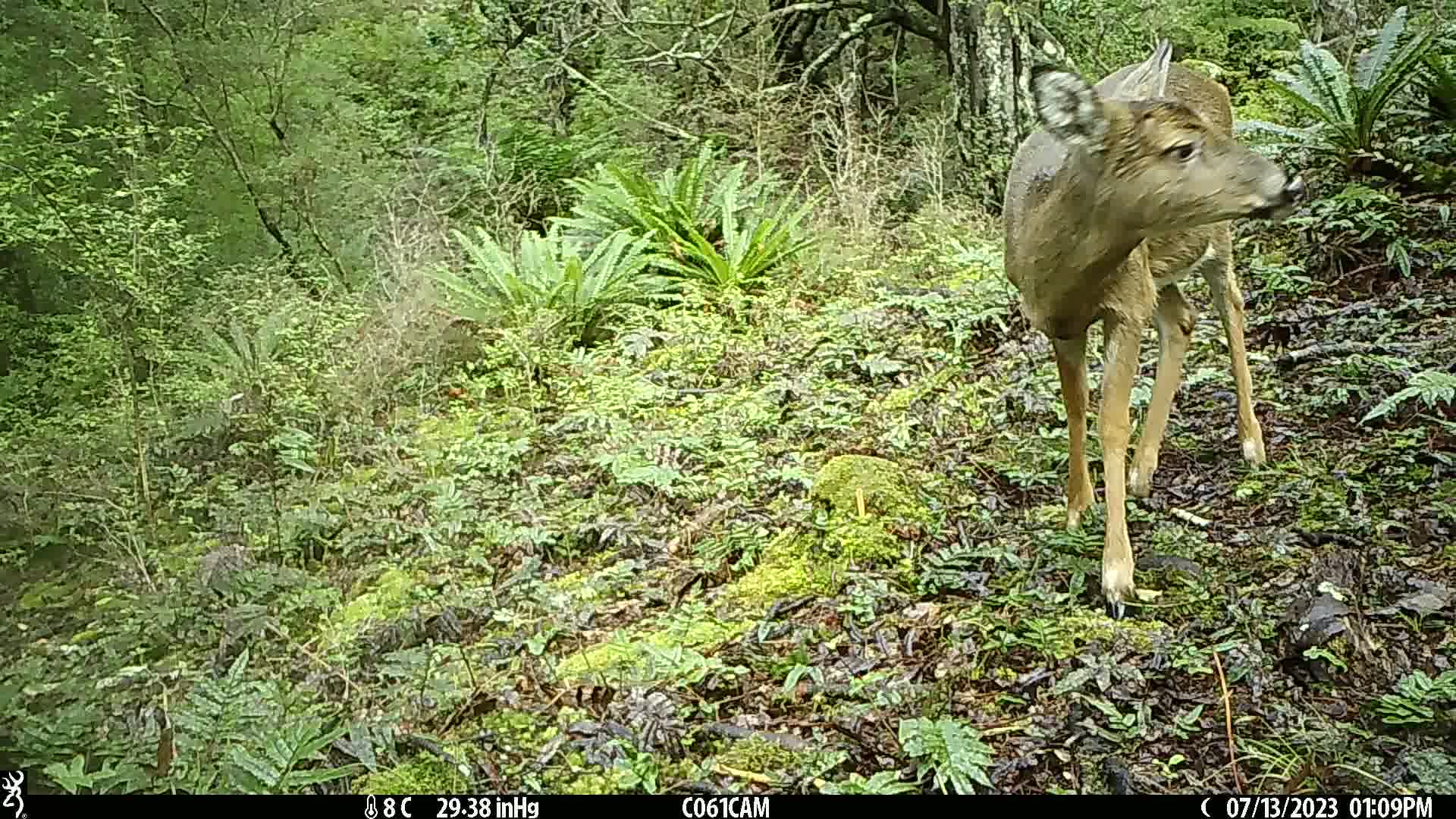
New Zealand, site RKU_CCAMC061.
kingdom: Animalia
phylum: Chordata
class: Mammalia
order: Artiodactyla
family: Cervidae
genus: Odocoileus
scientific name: Odocoileus virginianus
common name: white-tailed deer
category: white tailed deer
White tailed deer (white-tailed deer) (Odocoileus virginianus).